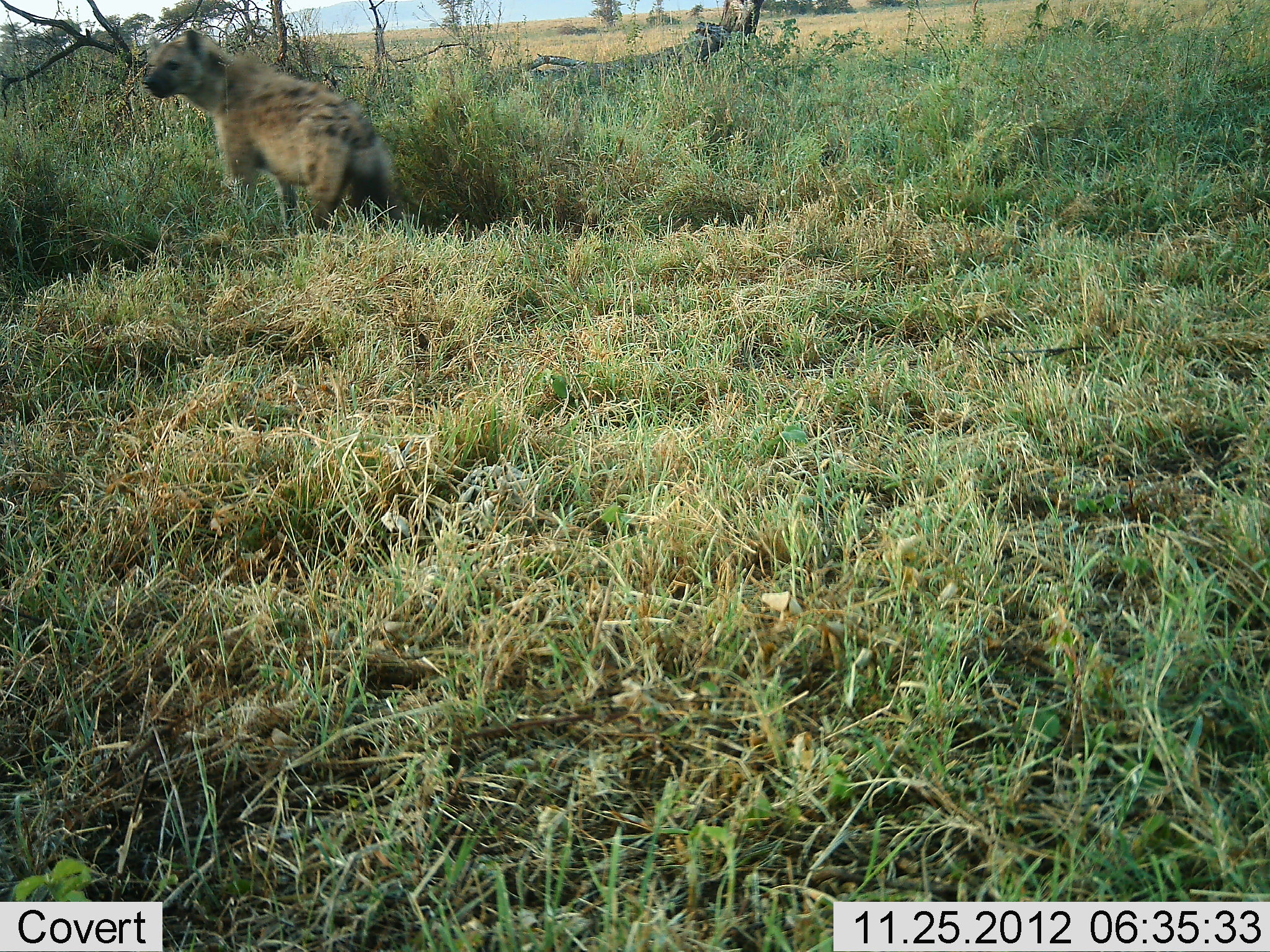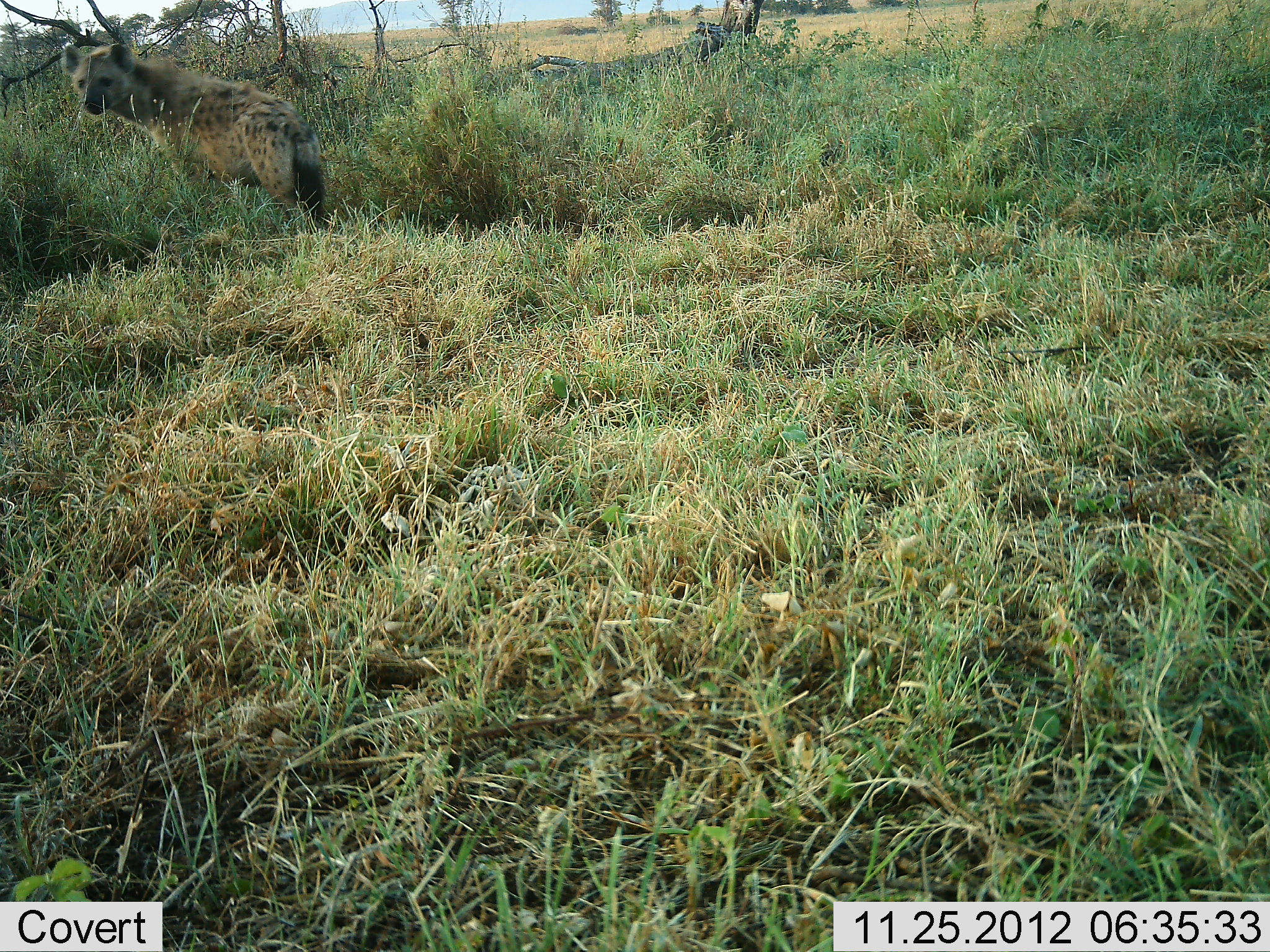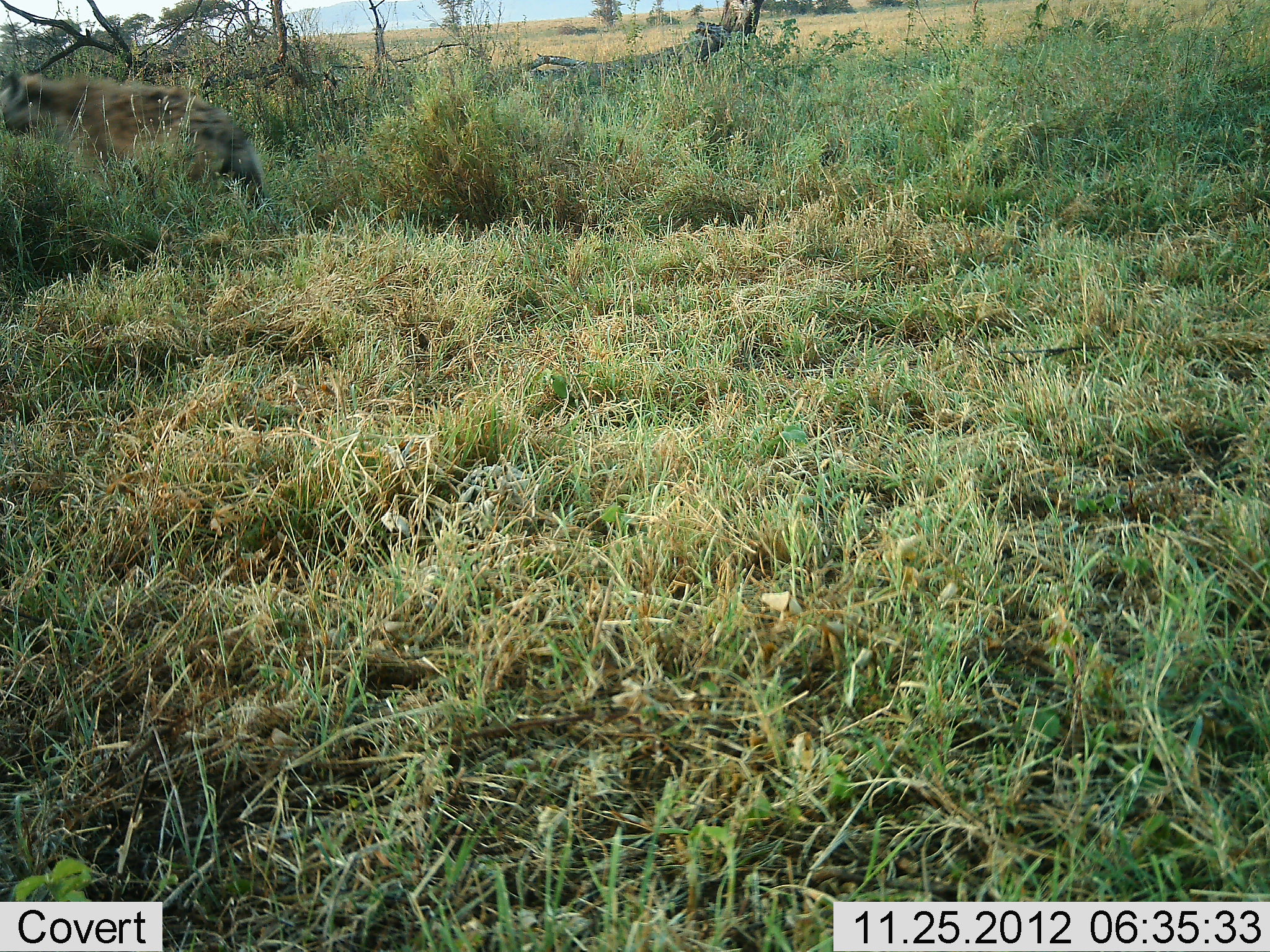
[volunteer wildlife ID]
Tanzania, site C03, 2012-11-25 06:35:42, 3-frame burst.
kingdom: Animalia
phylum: Chordata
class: Mammalia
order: Carnivora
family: Hyaenidae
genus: Crocuta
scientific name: Crocuta crocuta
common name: spotted hyena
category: hyenaspotted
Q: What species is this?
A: Hyenaspotted (spotted hyena) (Crocuta crocuta).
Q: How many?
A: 1.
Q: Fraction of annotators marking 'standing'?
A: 21%.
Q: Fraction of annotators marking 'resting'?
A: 0%.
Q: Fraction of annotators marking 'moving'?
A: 79%.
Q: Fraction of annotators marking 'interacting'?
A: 0%.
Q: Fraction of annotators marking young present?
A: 0%.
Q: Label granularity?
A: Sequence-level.